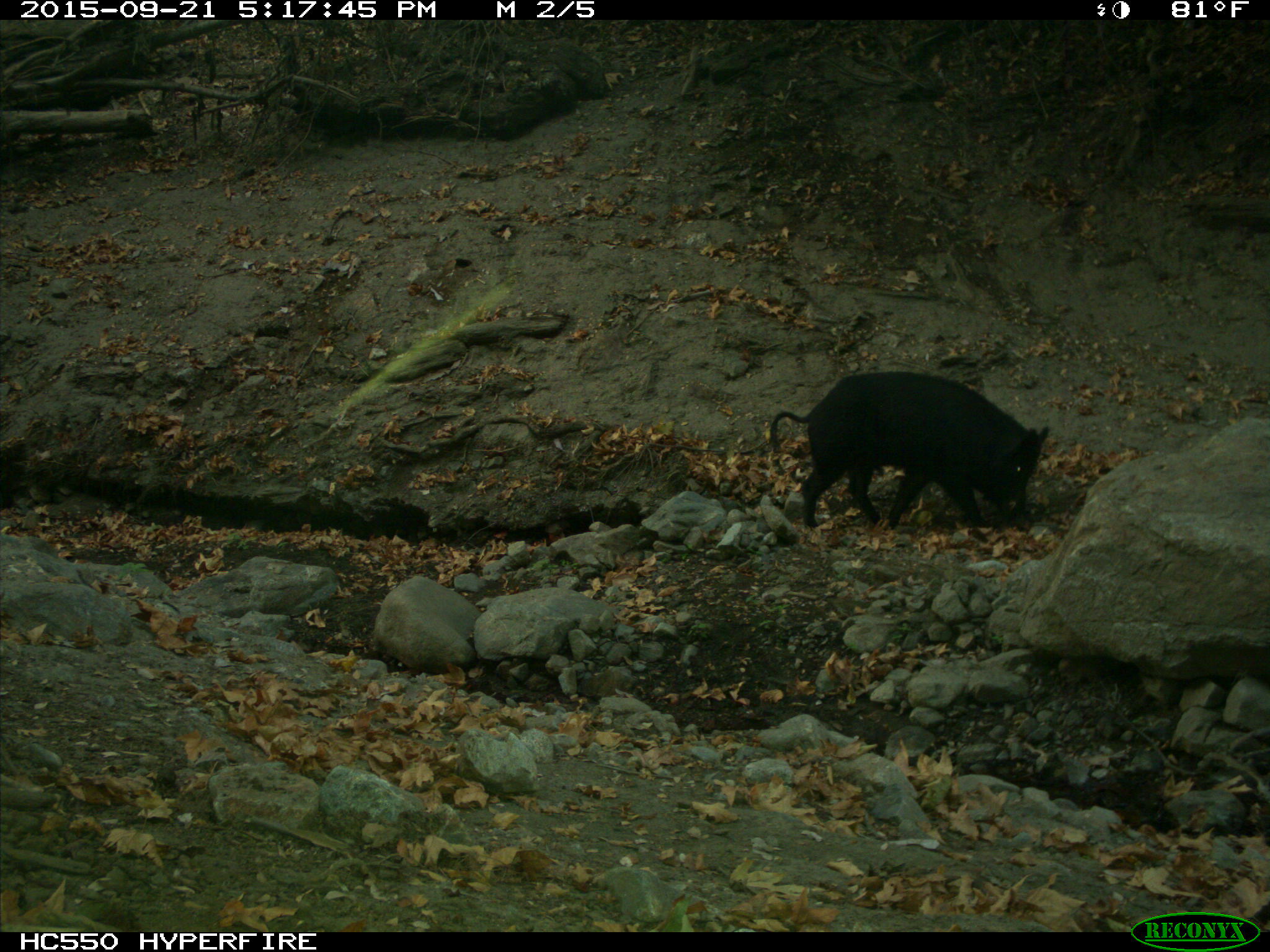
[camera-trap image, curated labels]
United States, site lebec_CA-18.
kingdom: Animalia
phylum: Chordata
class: Mammalia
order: Artiodactyla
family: Suidae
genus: Sus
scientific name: Sus scrofa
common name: wild boar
Sus scrofa (wild boar).